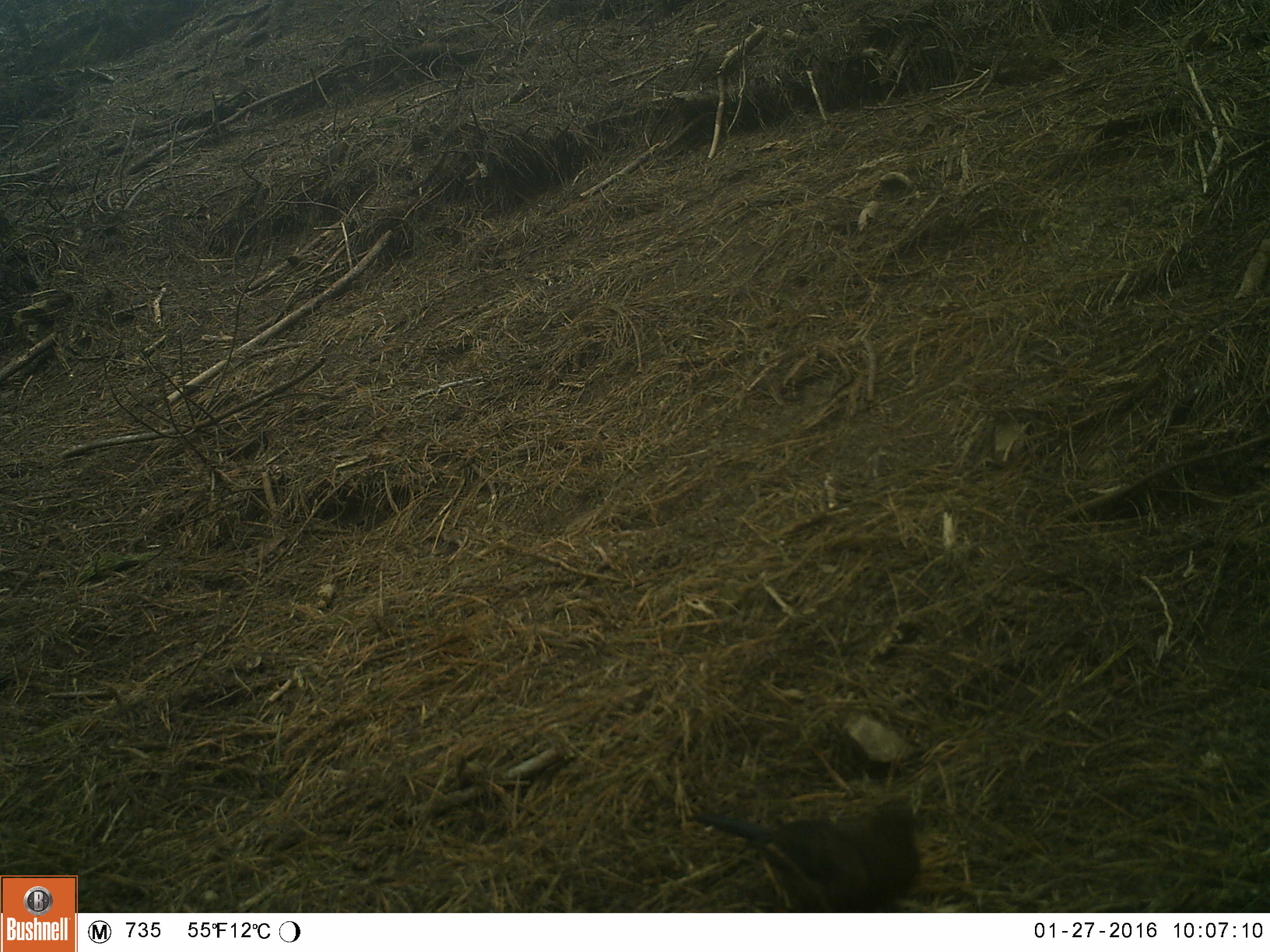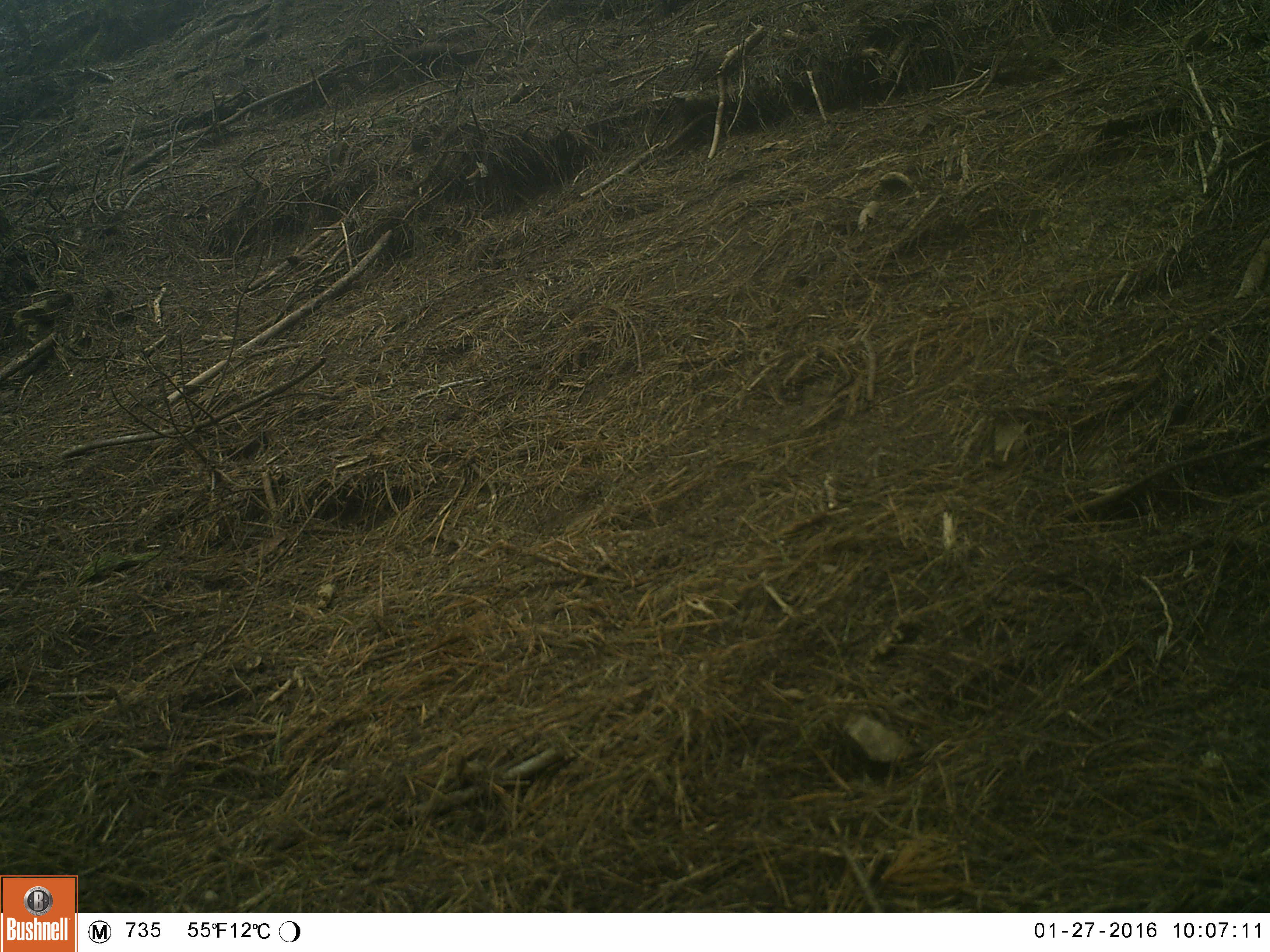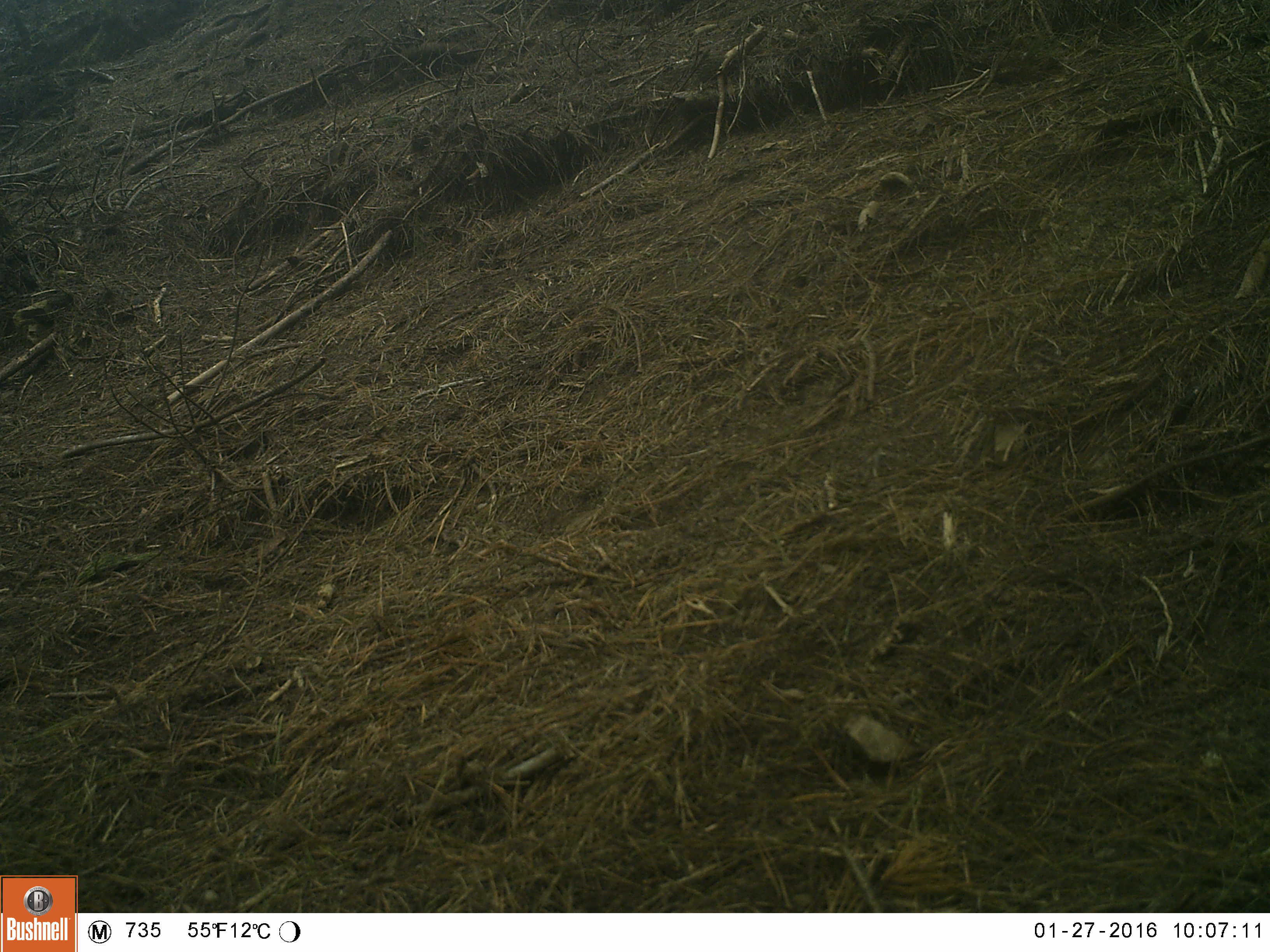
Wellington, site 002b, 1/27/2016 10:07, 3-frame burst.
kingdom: Animalia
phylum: Chordata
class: Aves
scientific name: Aves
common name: bird